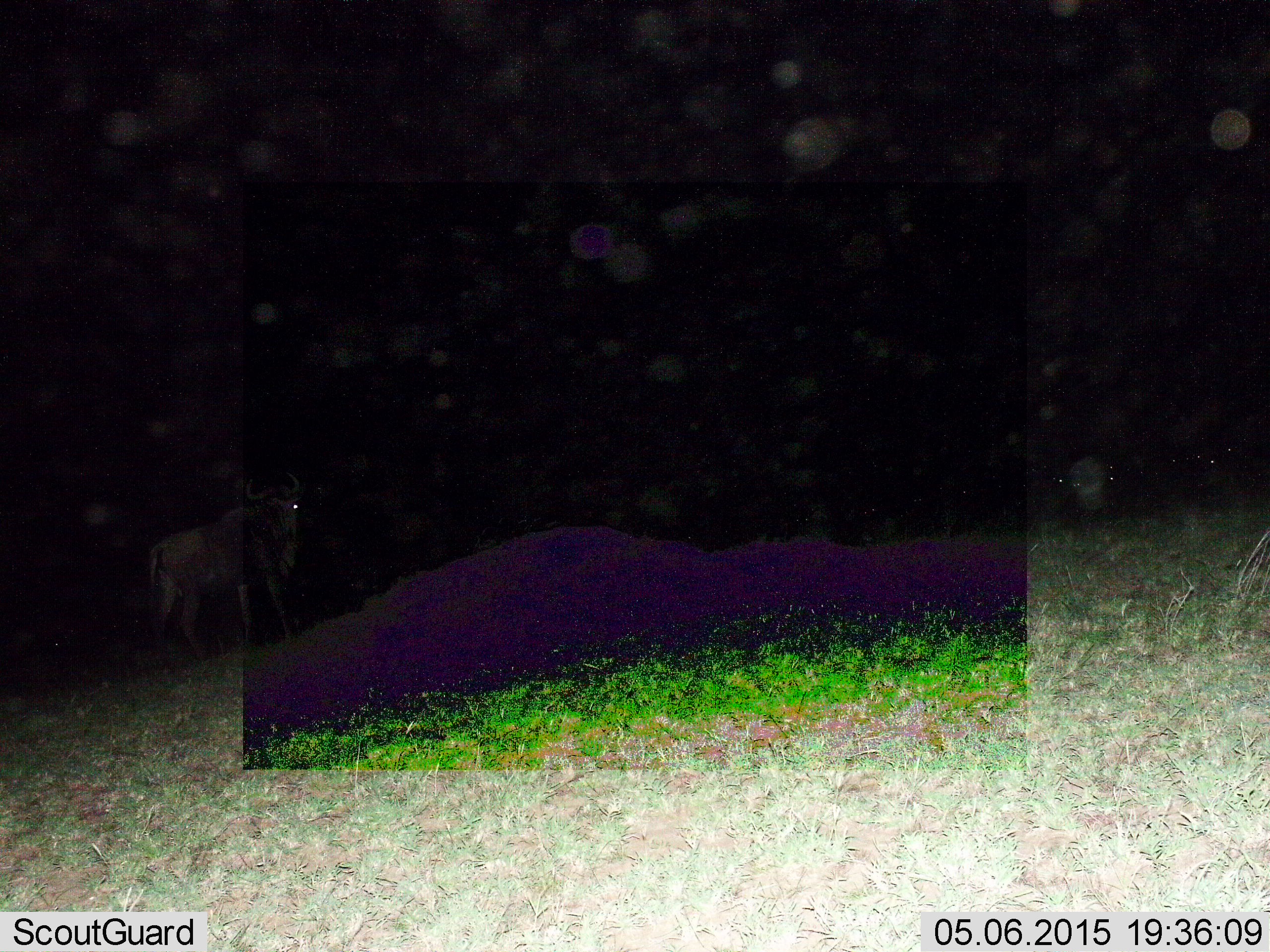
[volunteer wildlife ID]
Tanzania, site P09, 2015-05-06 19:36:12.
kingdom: Animalia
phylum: Chordata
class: Mammalia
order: Artiodactyla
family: Bovidae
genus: Connochaetes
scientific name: Connochaetes taurinus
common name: blue wildebeest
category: wildebeest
Wildebeest (blue wildebeest) (Connochaetes taurinus), count 1. Behavior (volunteer vote fractions): standing 80%, resting 20%, moving 10%, interacting 0%. Young present (vote fraction): 0%. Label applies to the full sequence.